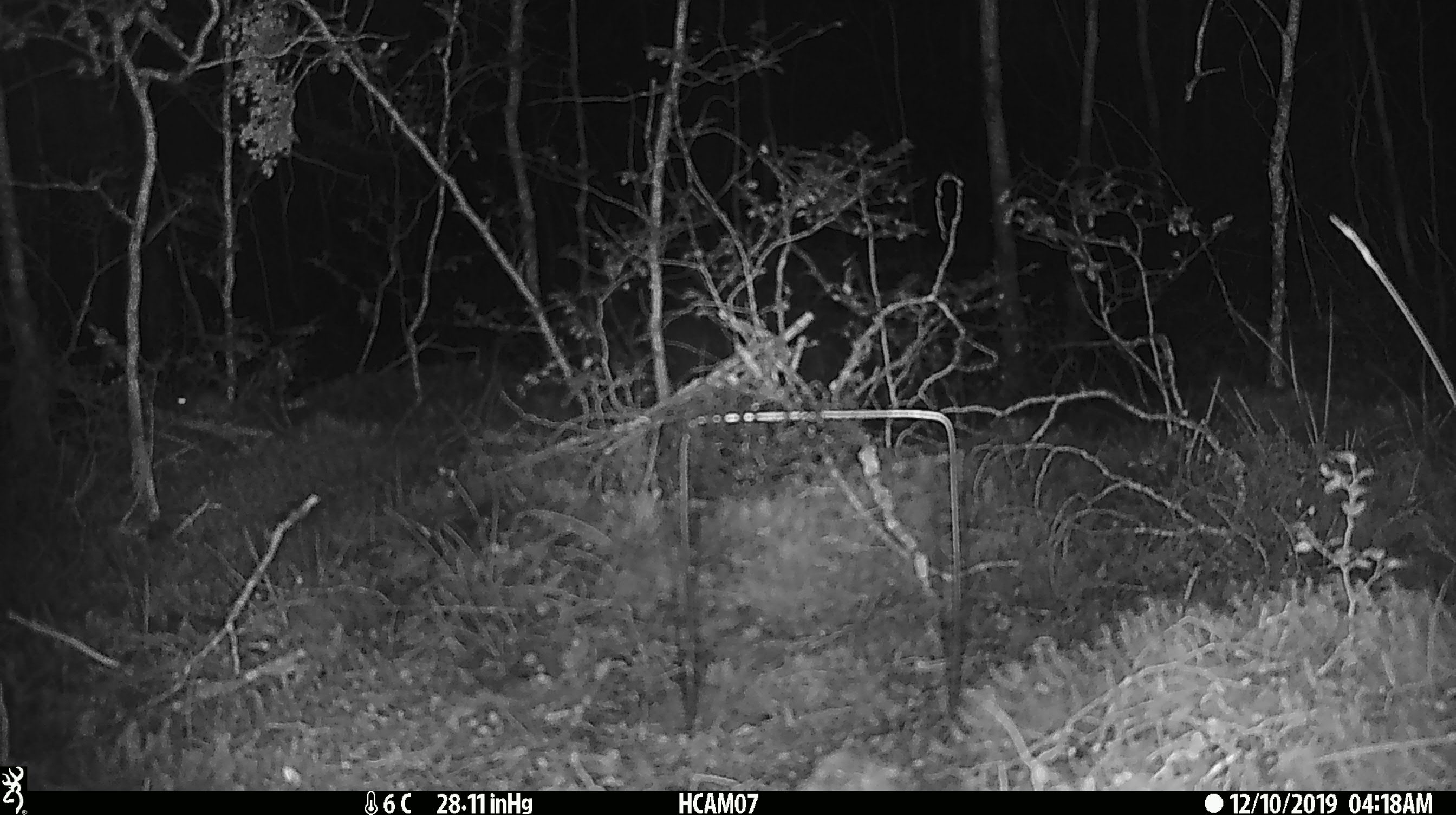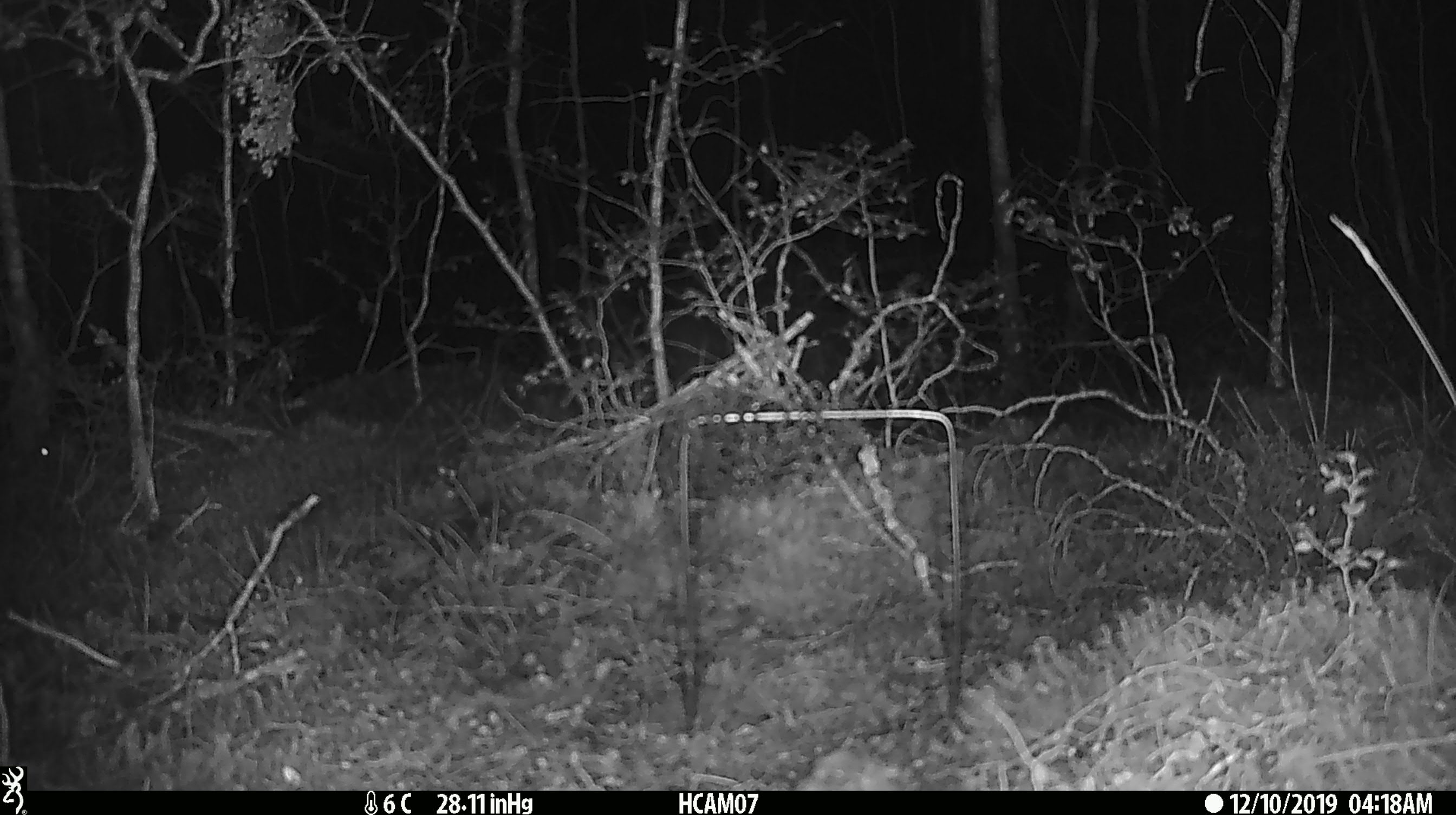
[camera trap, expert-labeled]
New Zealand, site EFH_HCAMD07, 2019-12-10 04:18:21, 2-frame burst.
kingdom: Animalia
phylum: Chordata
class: Mammalia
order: Rodentia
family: Muridae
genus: Mus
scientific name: Mus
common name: mouse